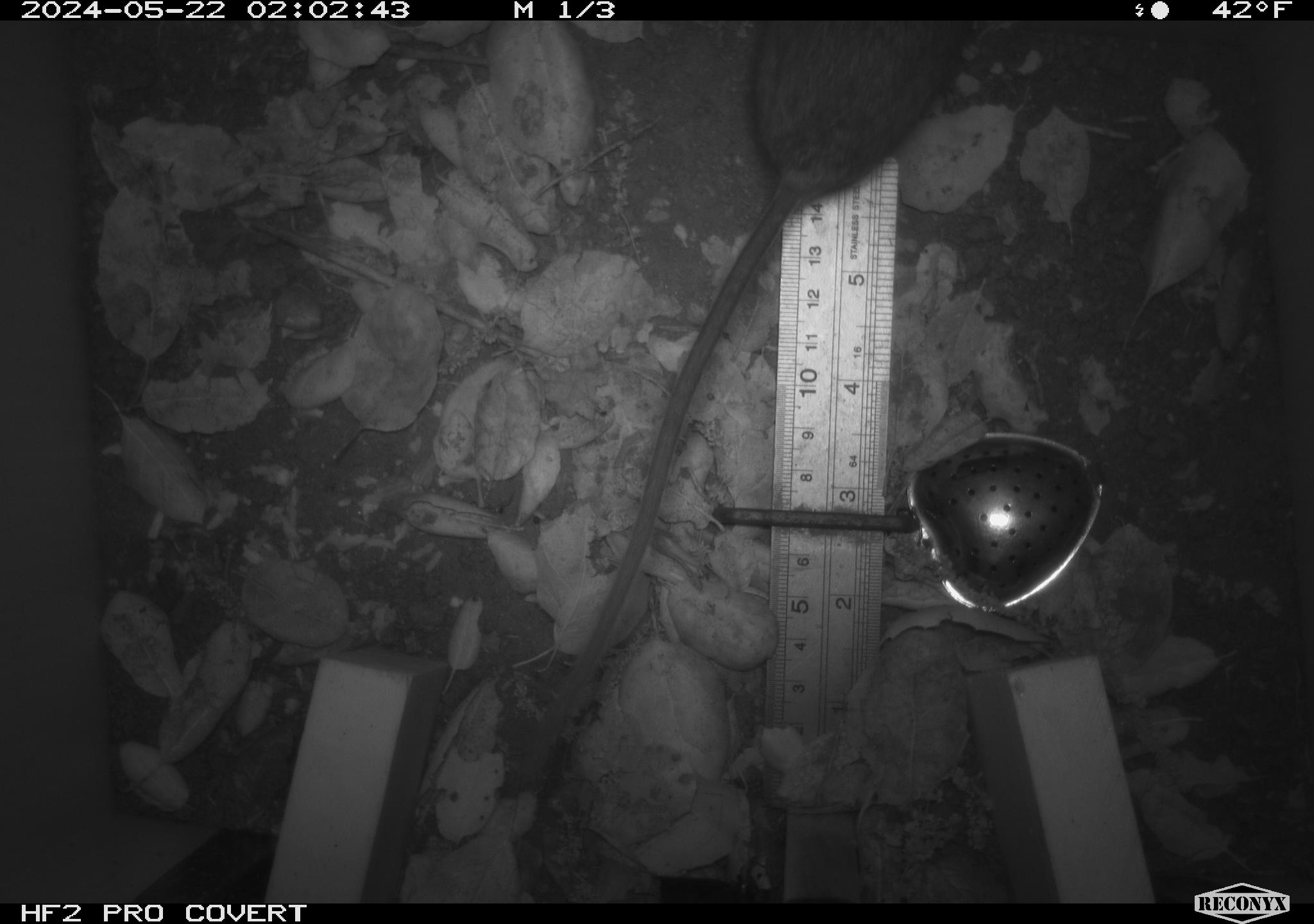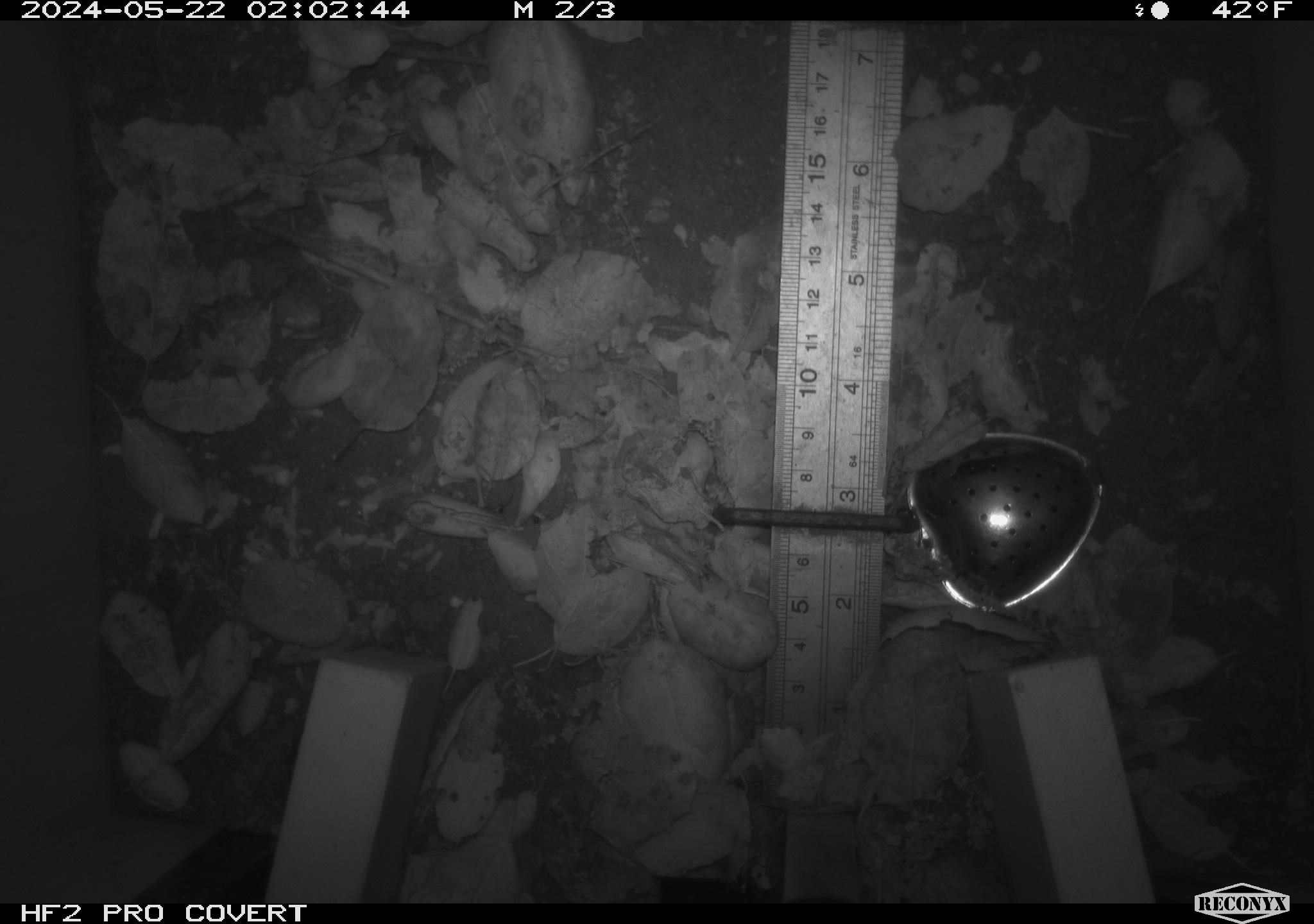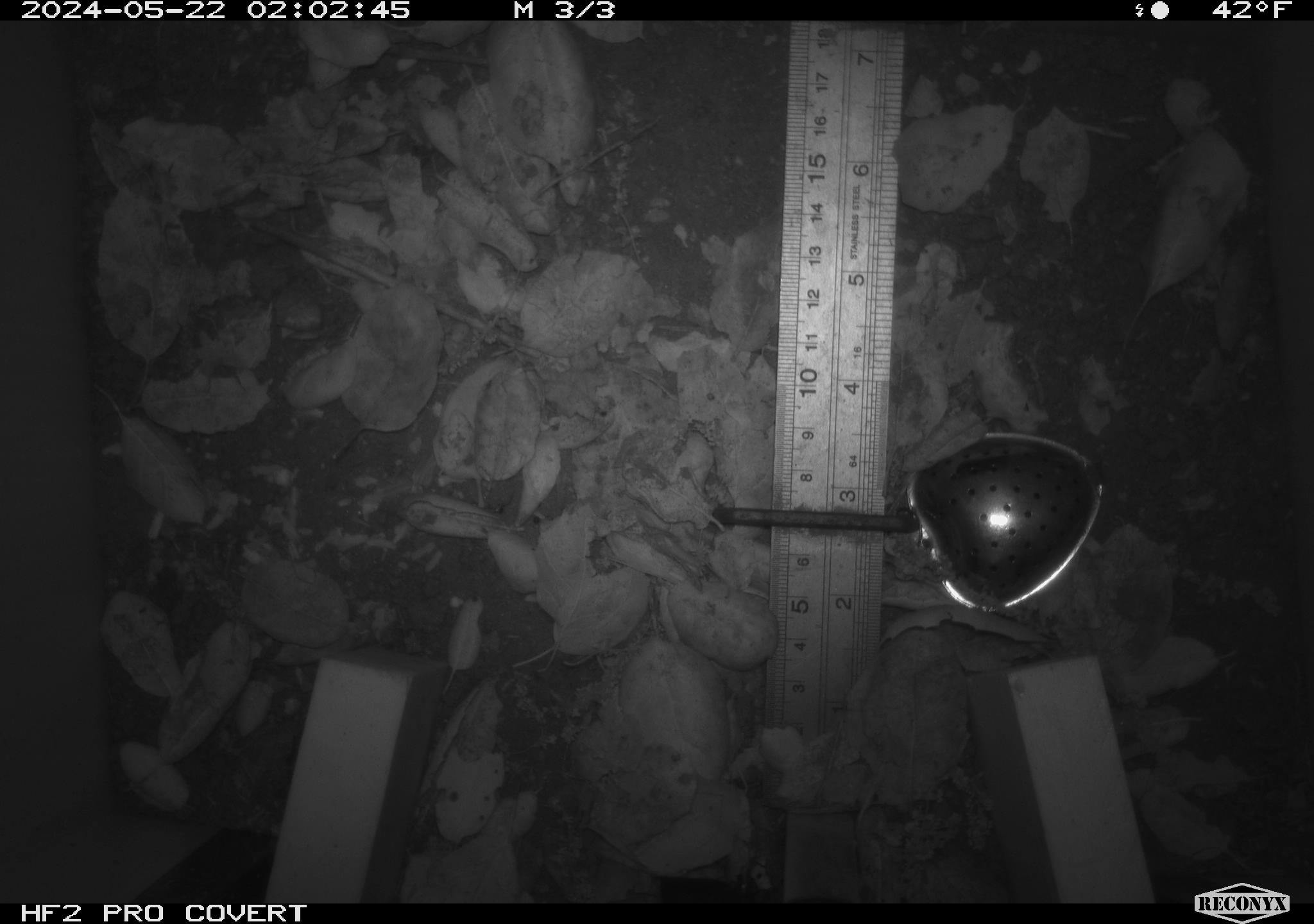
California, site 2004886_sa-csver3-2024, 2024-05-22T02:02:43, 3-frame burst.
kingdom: Animalia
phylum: Chordata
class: Mammalia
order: Rodentia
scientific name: Rodentia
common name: rodent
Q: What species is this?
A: Rodent (Rodentia).